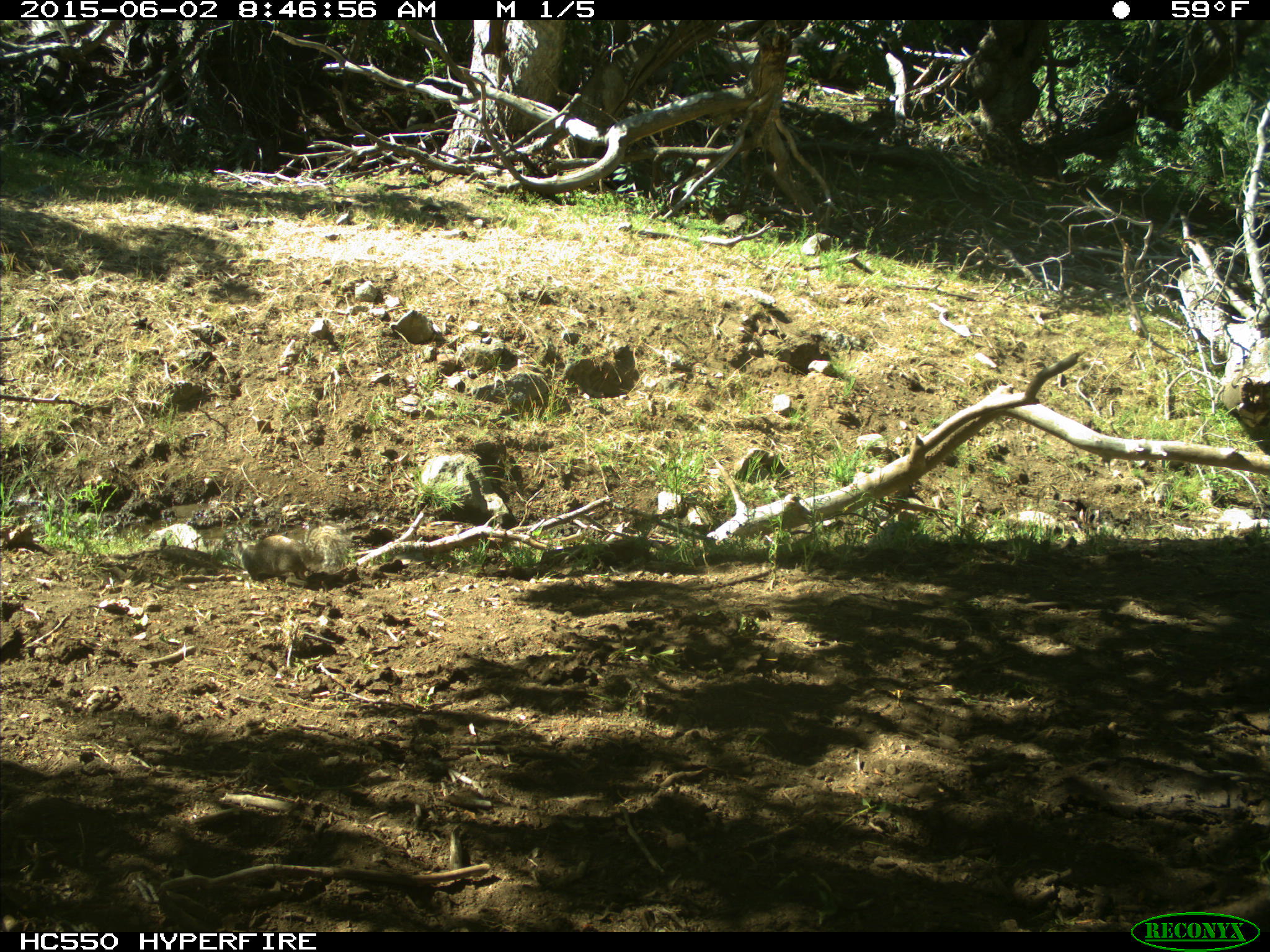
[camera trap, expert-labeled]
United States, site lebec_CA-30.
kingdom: Animalia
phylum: Chordata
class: Mammalia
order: Rodentia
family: Sciuridae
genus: Otospermophilus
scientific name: Otospermophilus beecheyi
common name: california ground squirrel